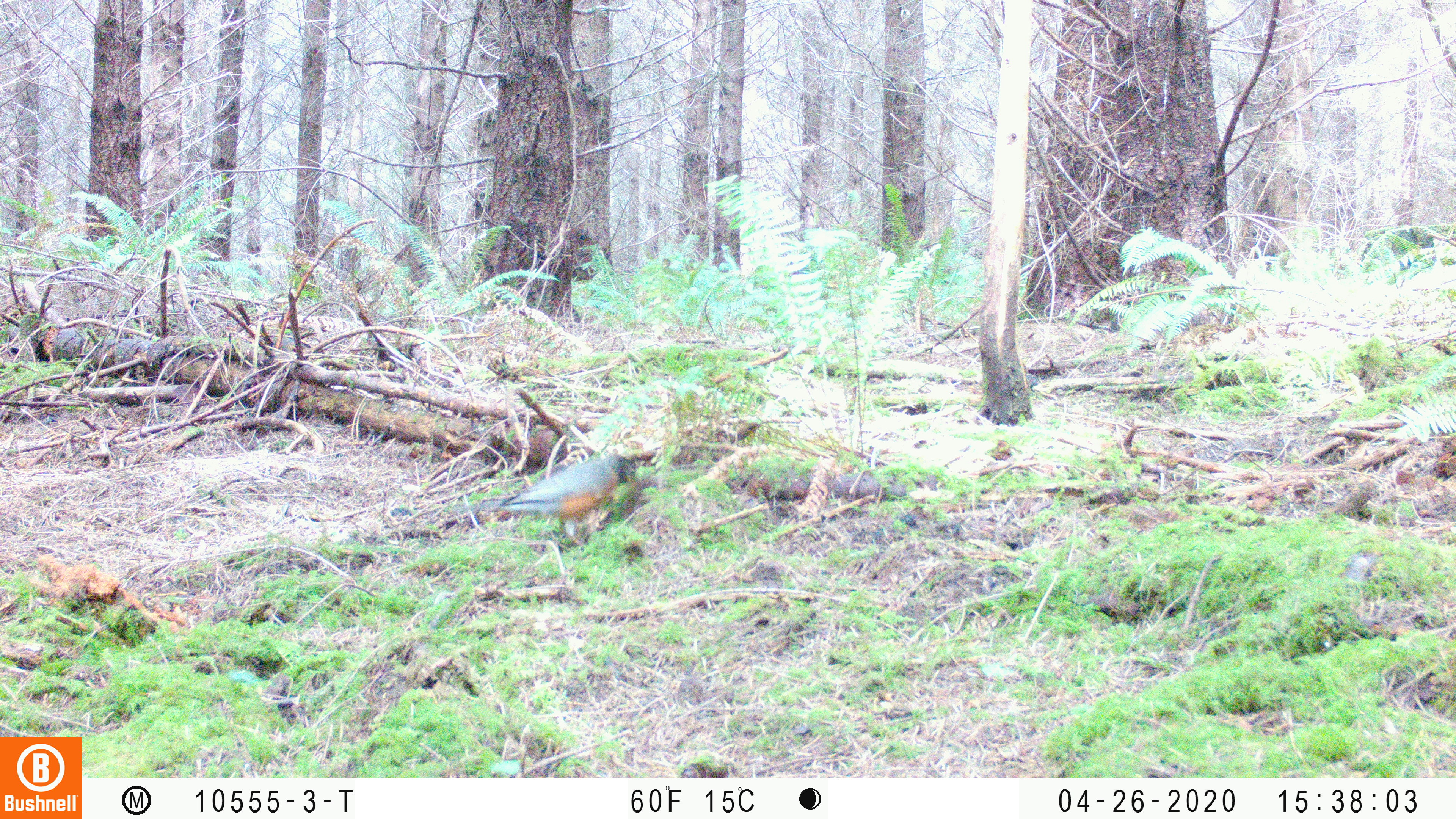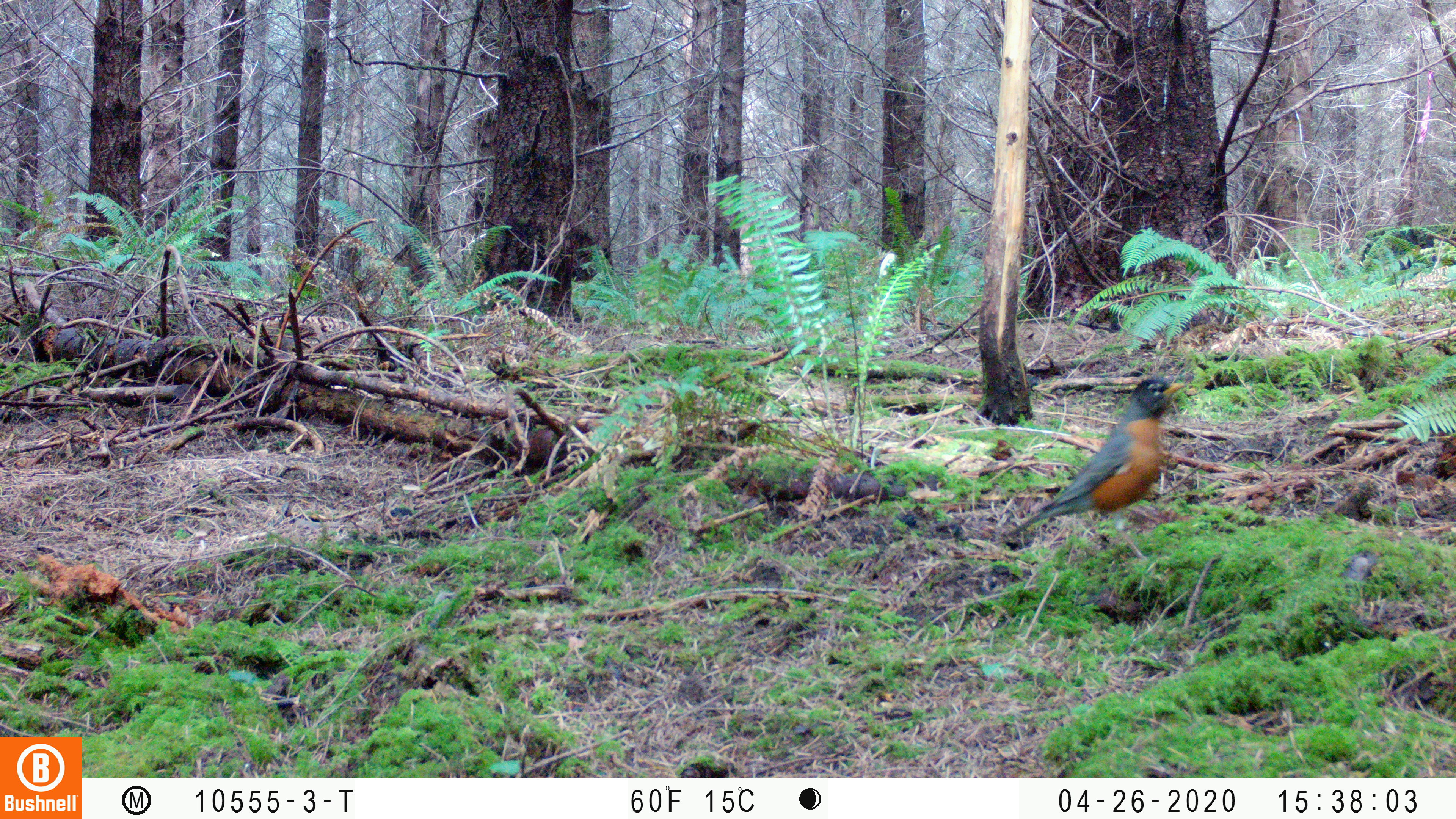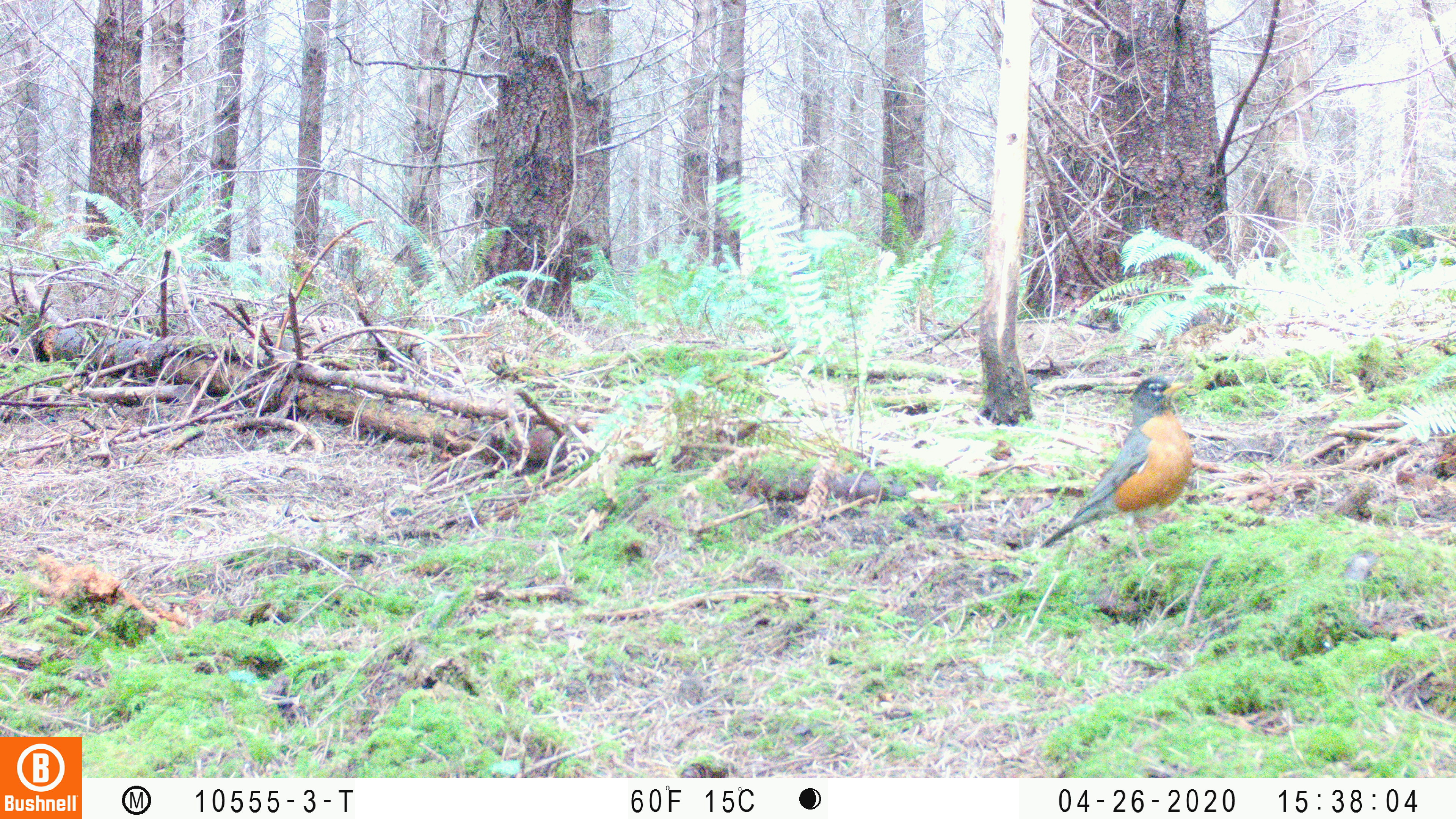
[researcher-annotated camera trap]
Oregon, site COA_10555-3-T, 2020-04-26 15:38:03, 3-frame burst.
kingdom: Animalia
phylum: Chordata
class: Aves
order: Passeriformes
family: Turdidae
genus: Turdus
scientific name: Turdus migratorius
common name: american robin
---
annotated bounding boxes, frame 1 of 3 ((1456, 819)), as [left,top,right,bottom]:
american robin: [437,434,645,543]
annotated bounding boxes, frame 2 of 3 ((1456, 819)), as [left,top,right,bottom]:
american robin: [987,360,1197,559]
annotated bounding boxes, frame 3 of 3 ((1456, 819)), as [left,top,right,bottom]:
american robin: [1028,364,1207,562]